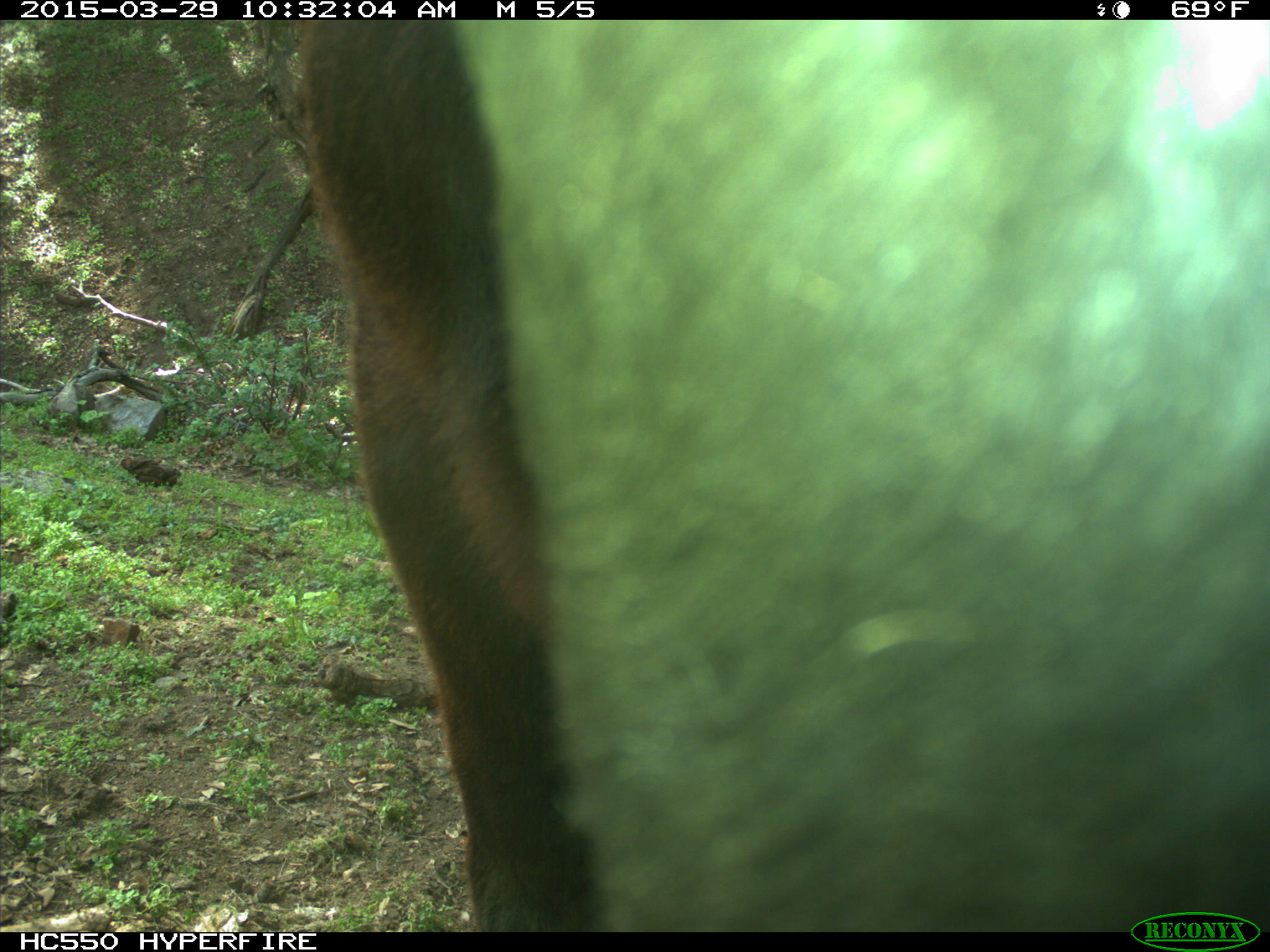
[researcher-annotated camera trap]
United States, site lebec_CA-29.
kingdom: Animalia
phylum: Chordata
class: Mammalia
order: Artiodactyla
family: Bovidae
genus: Bos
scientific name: Bos taurus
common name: domestic cow